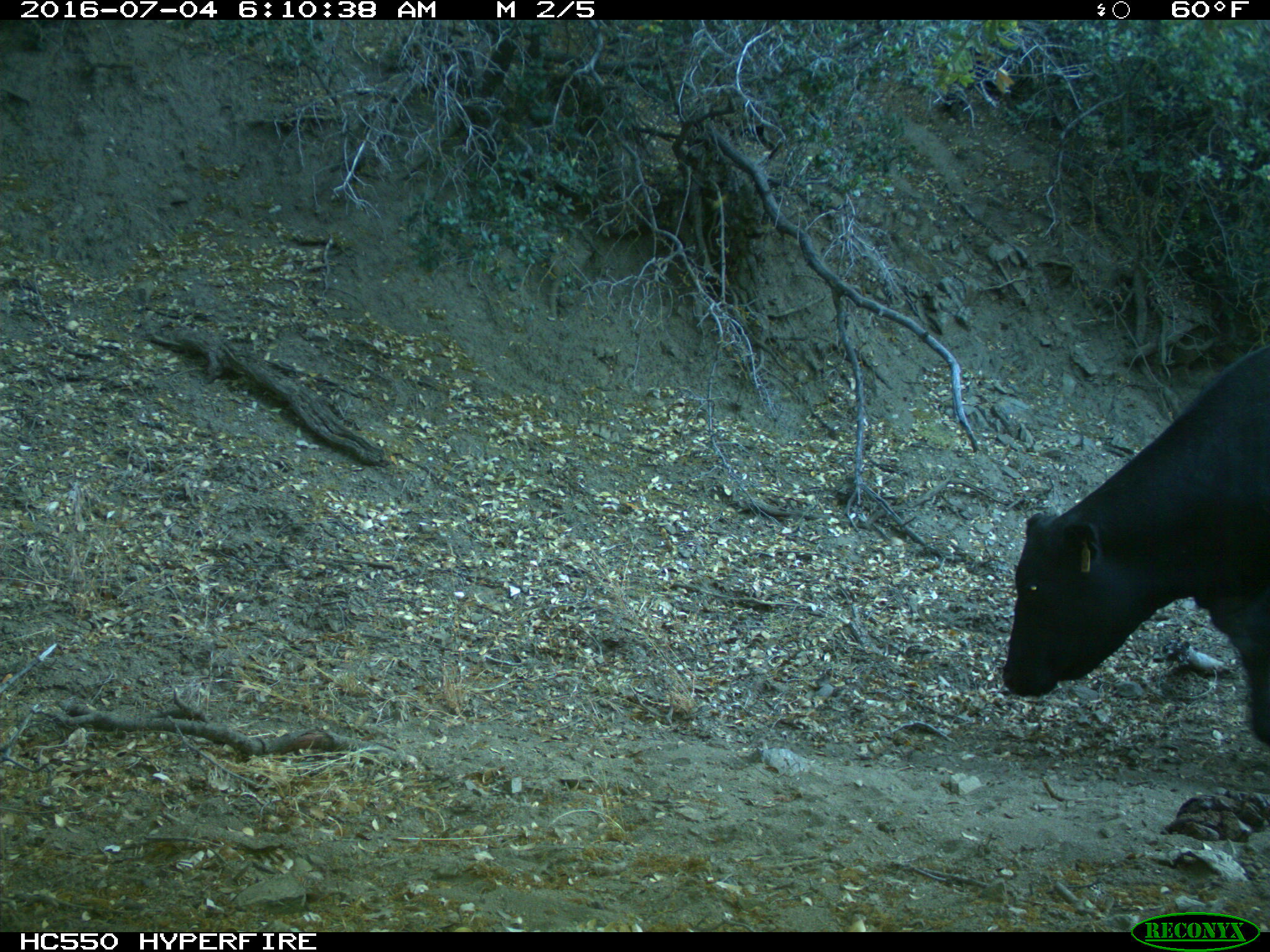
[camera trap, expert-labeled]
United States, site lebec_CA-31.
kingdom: Animalia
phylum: Chordata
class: Mammalia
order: Artiodactyla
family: Bovidae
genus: Bos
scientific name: Bos taurus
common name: domestic cow